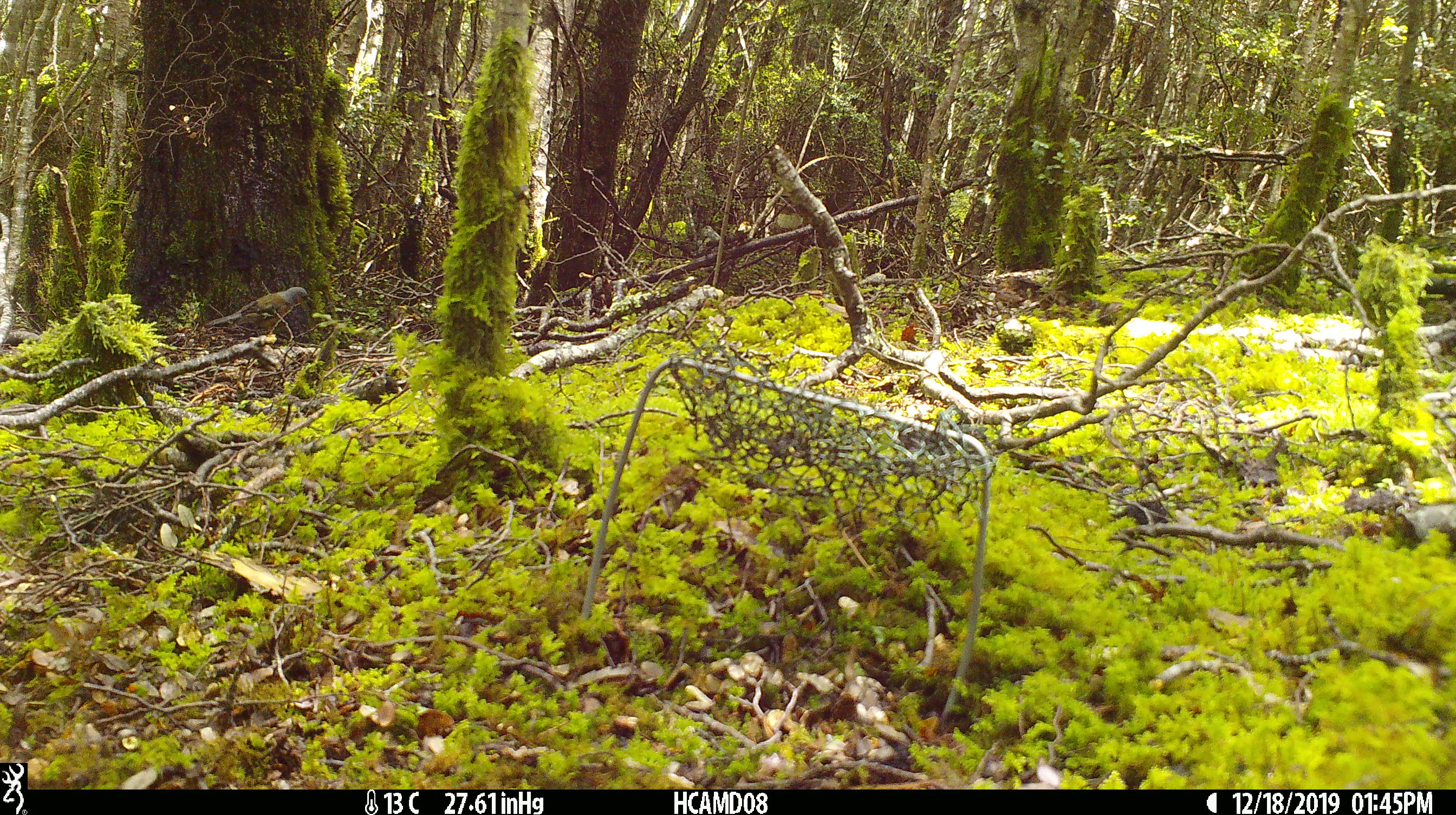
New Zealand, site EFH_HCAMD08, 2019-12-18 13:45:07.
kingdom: Animalia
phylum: Chordata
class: Aves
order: Passeriformes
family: Fringillidae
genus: Fringilla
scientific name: Fringilla coelebs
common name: common chaffinch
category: chaffinch